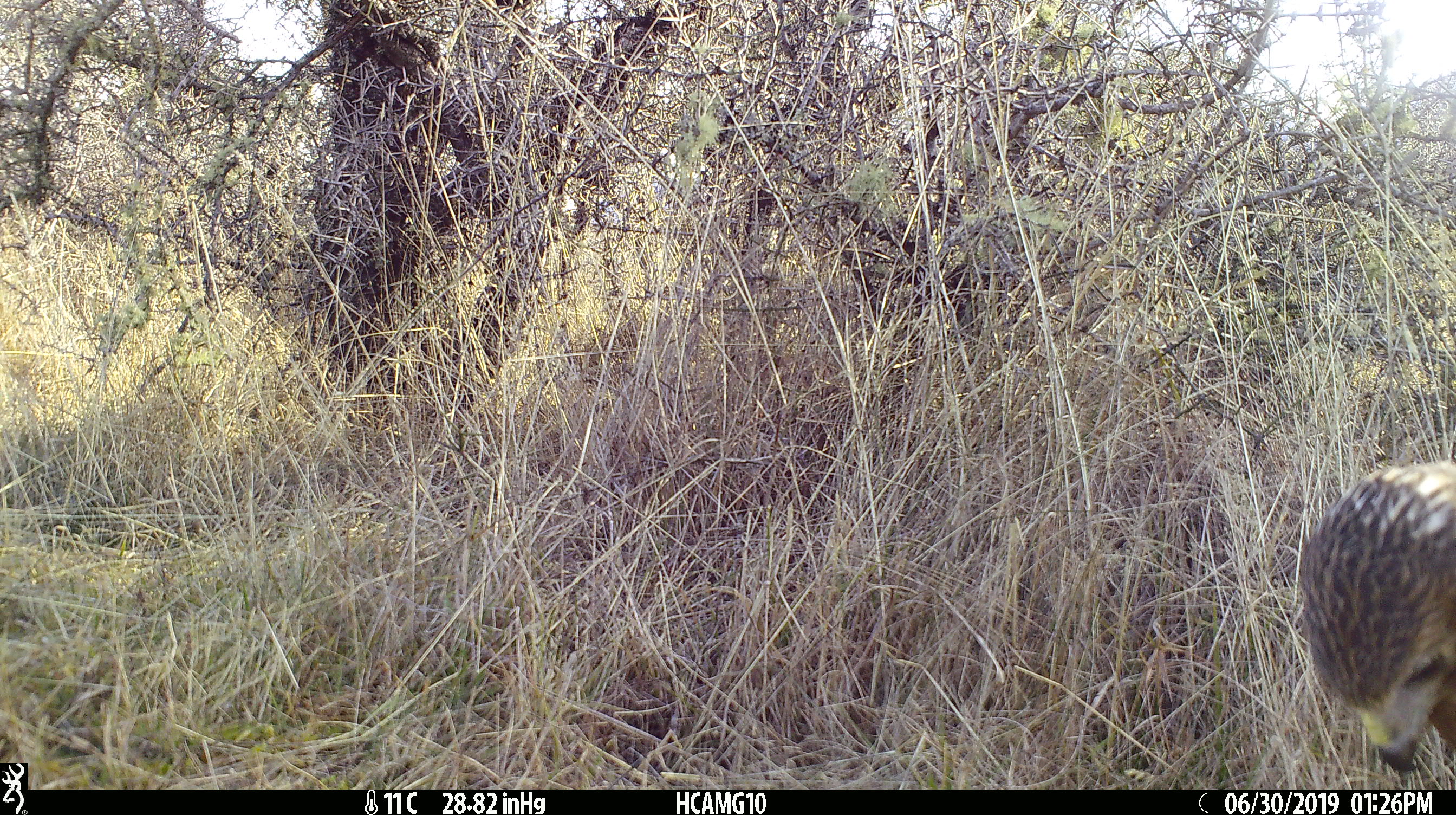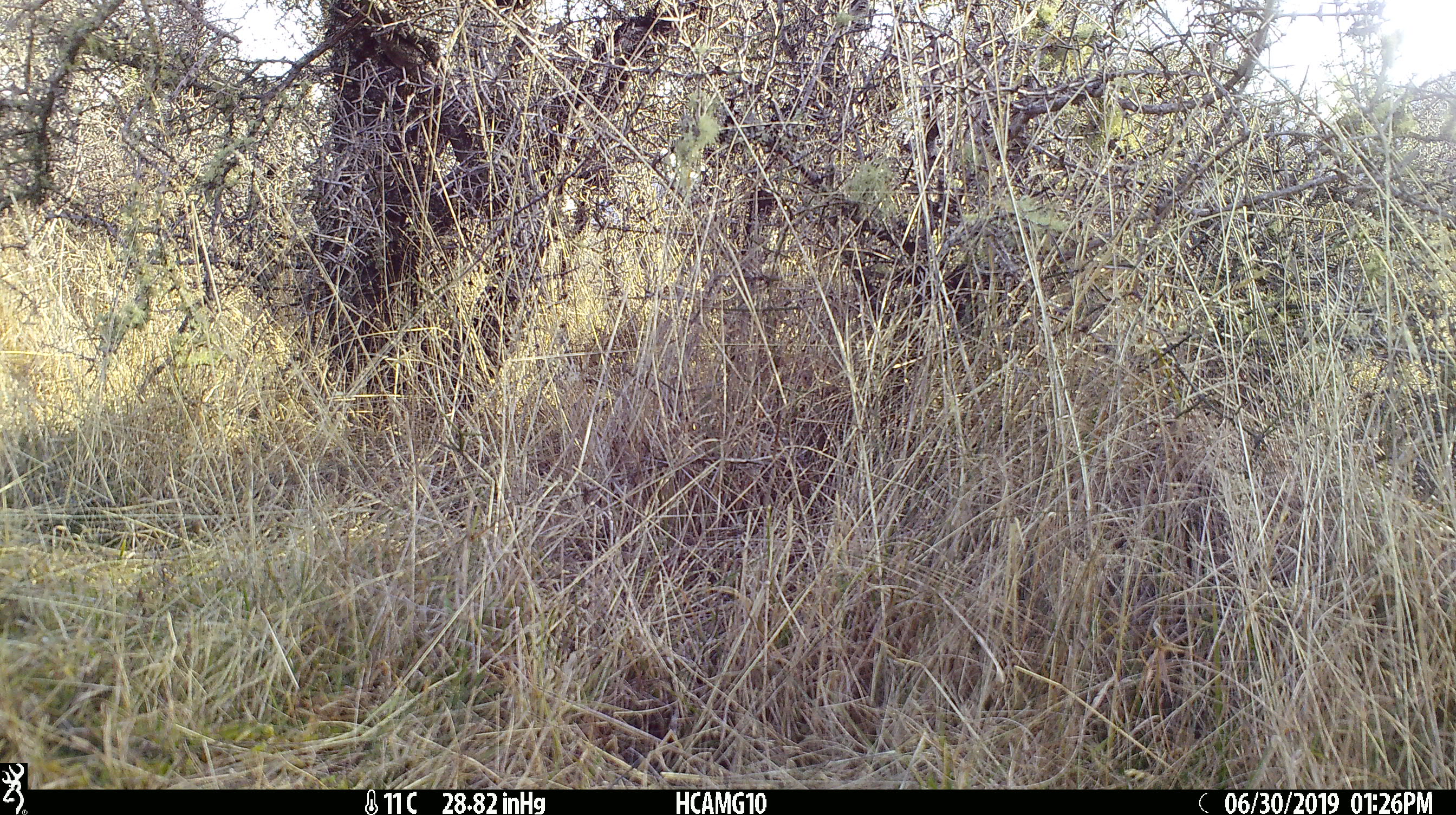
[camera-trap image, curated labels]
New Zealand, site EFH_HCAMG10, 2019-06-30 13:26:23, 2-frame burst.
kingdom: Animalia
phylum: Chordata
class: Aves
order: Accipitriformes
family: Accipitridae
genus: Circus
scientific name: Circus approximans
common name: swamp harrier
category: harrier